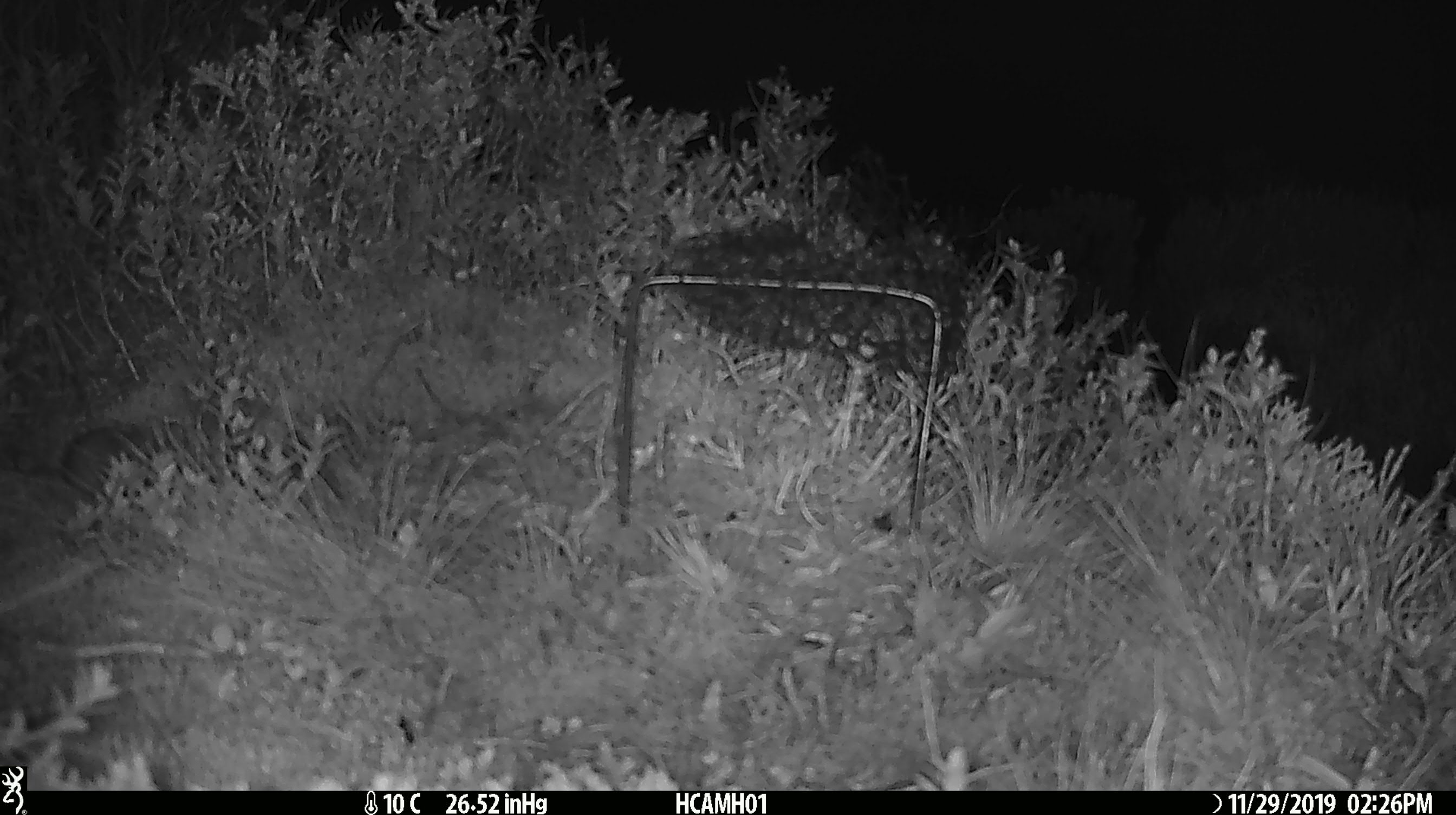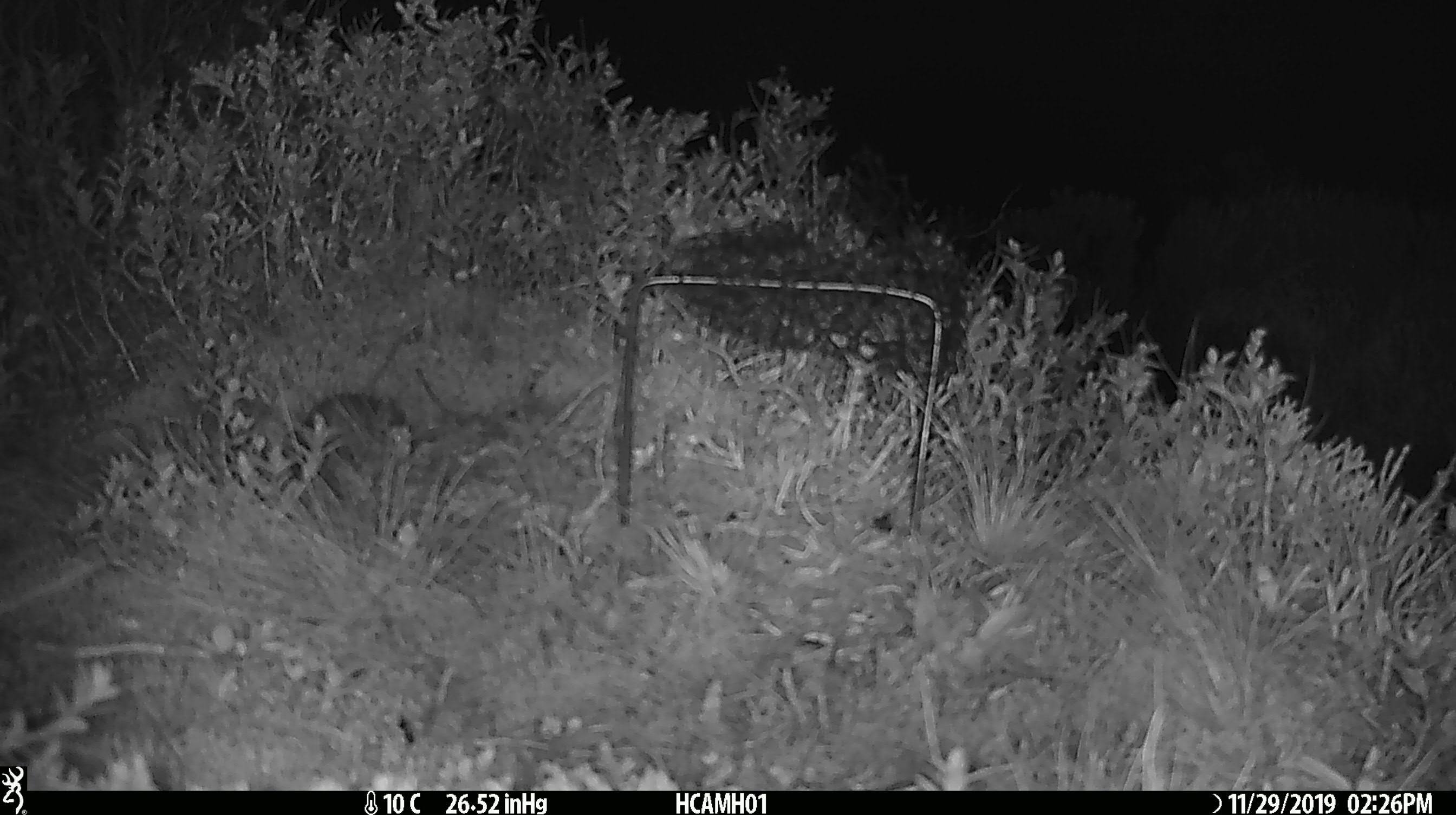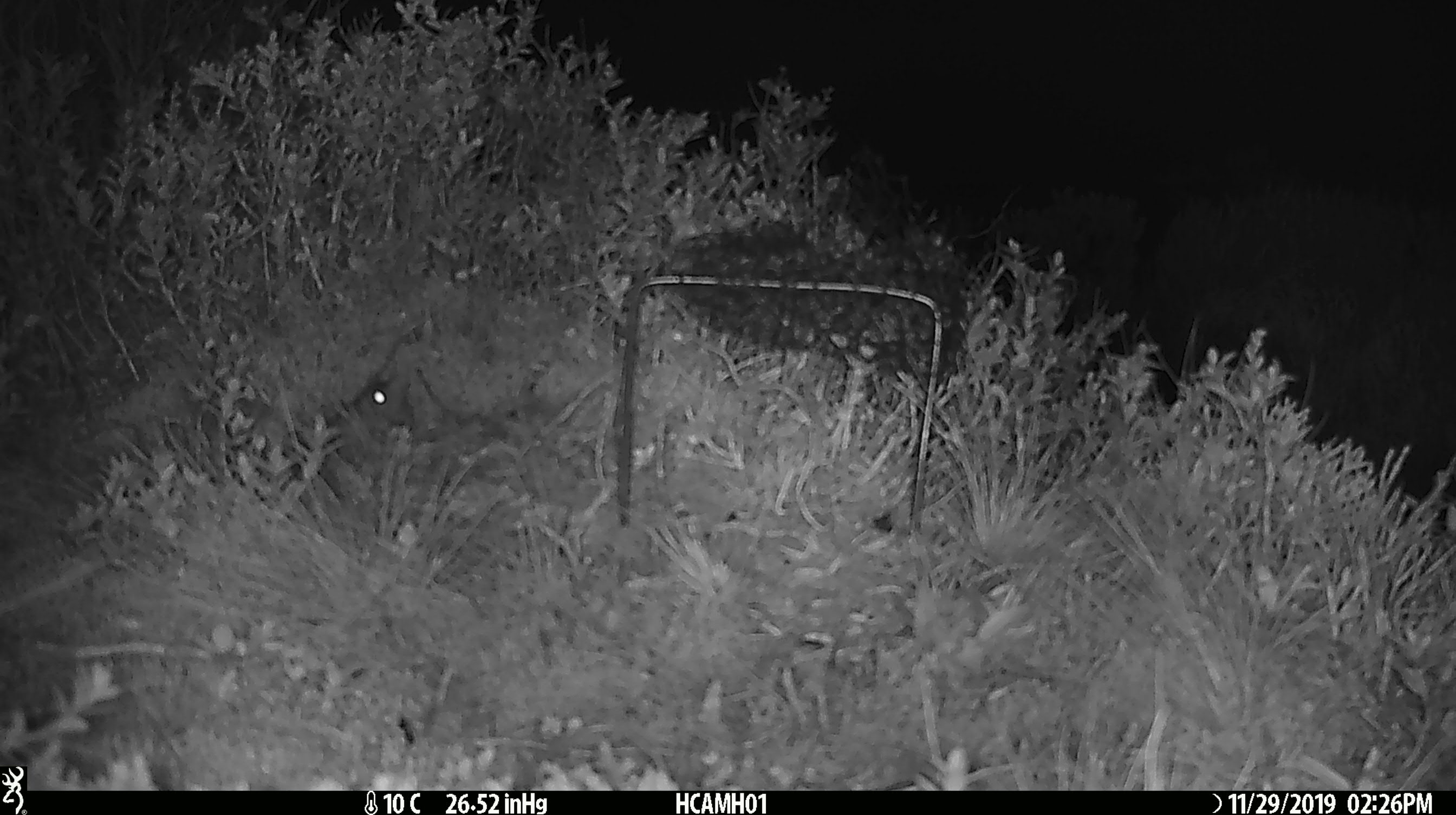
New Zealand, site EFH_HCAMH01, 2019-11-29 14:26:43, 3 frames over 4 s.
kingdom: Animalia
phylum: Chordata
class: Mammalia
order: Rodentia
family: Muridae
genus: Mus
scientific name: Mus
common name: mouse